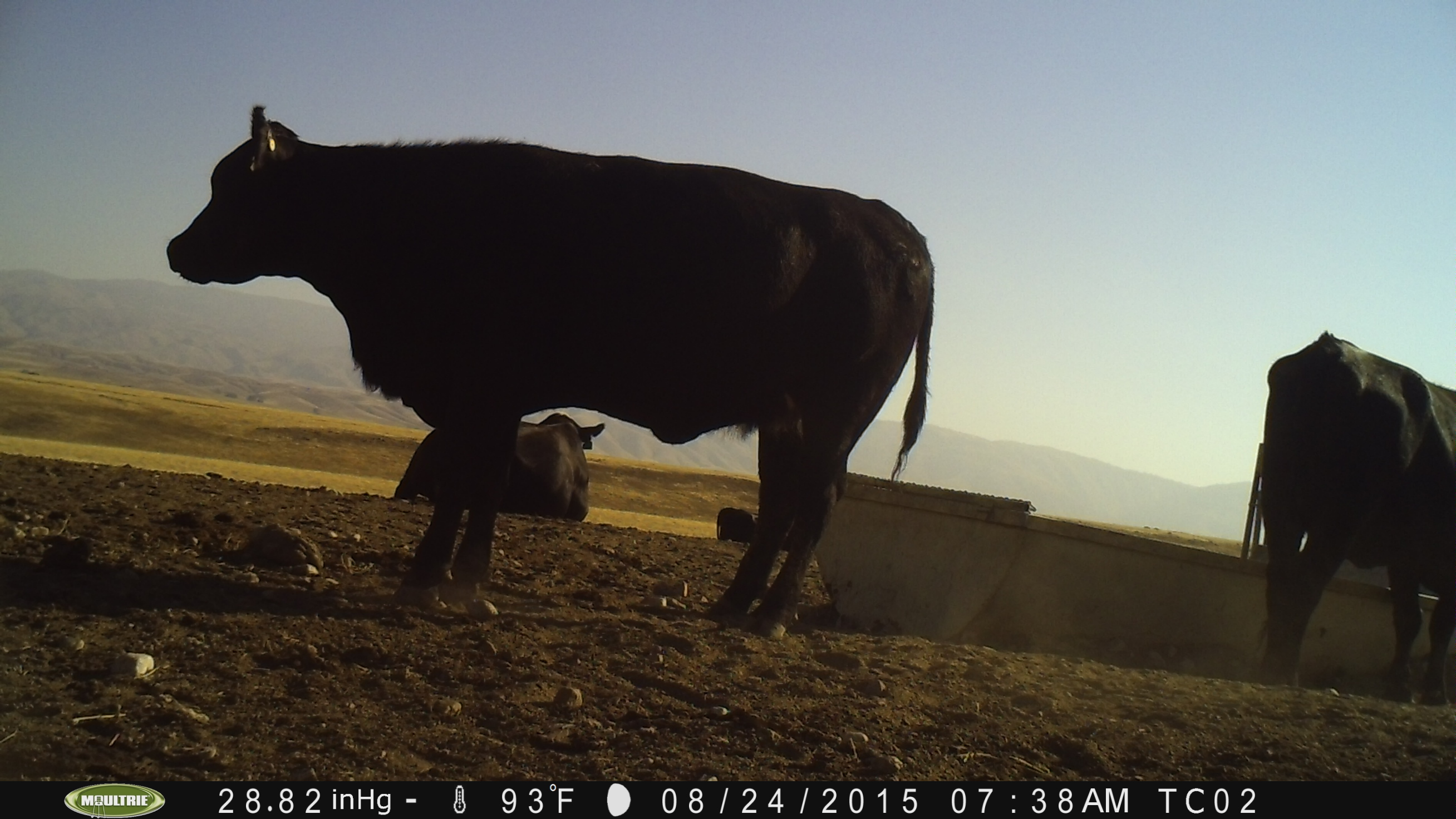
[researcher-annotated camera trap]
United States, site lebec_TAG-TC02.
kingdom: Animalia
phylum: Chordata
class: Mammalia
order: Artiodactyla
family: Bovidae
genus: Bos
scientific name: Bos taurus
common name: domestic cow